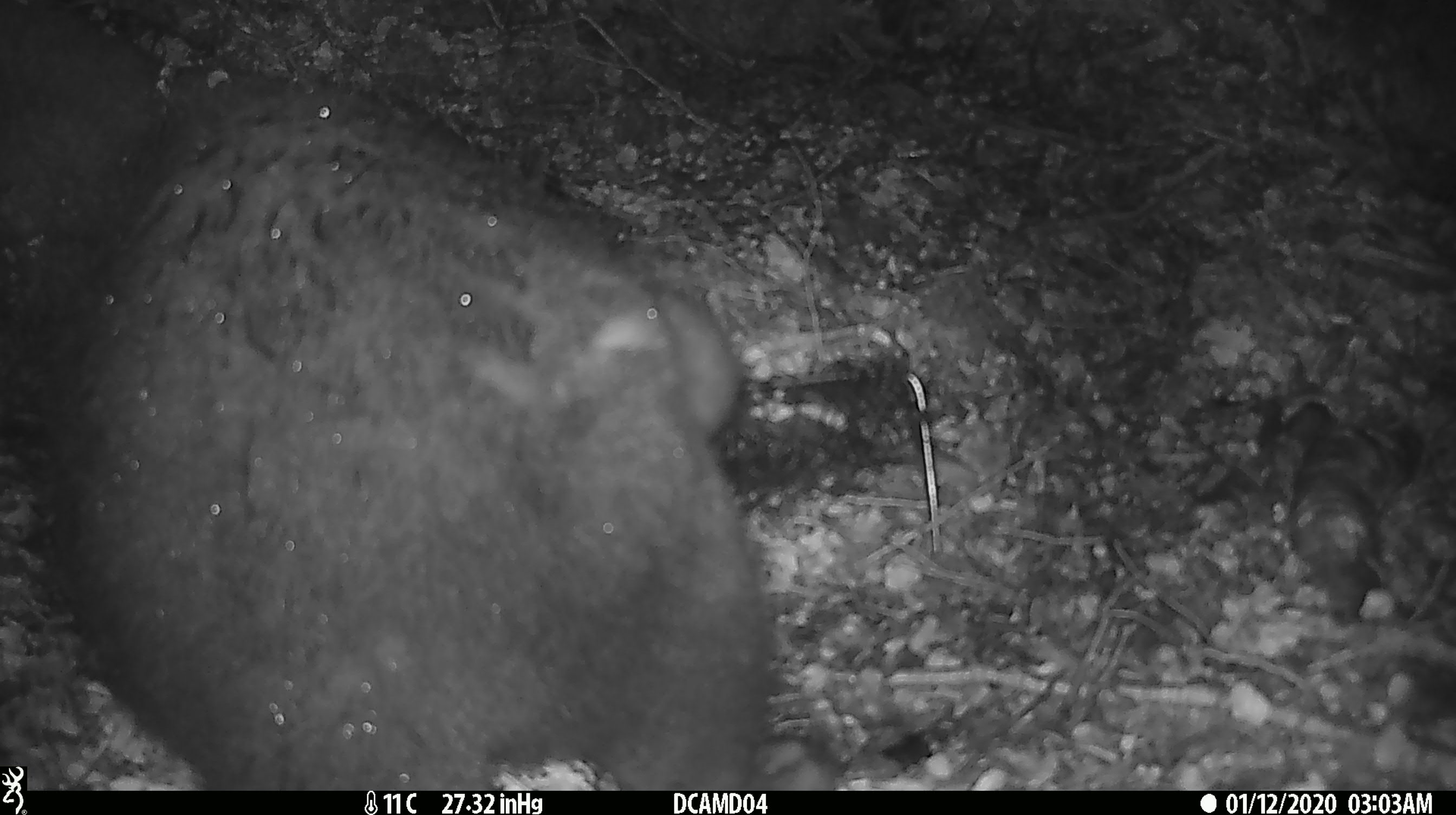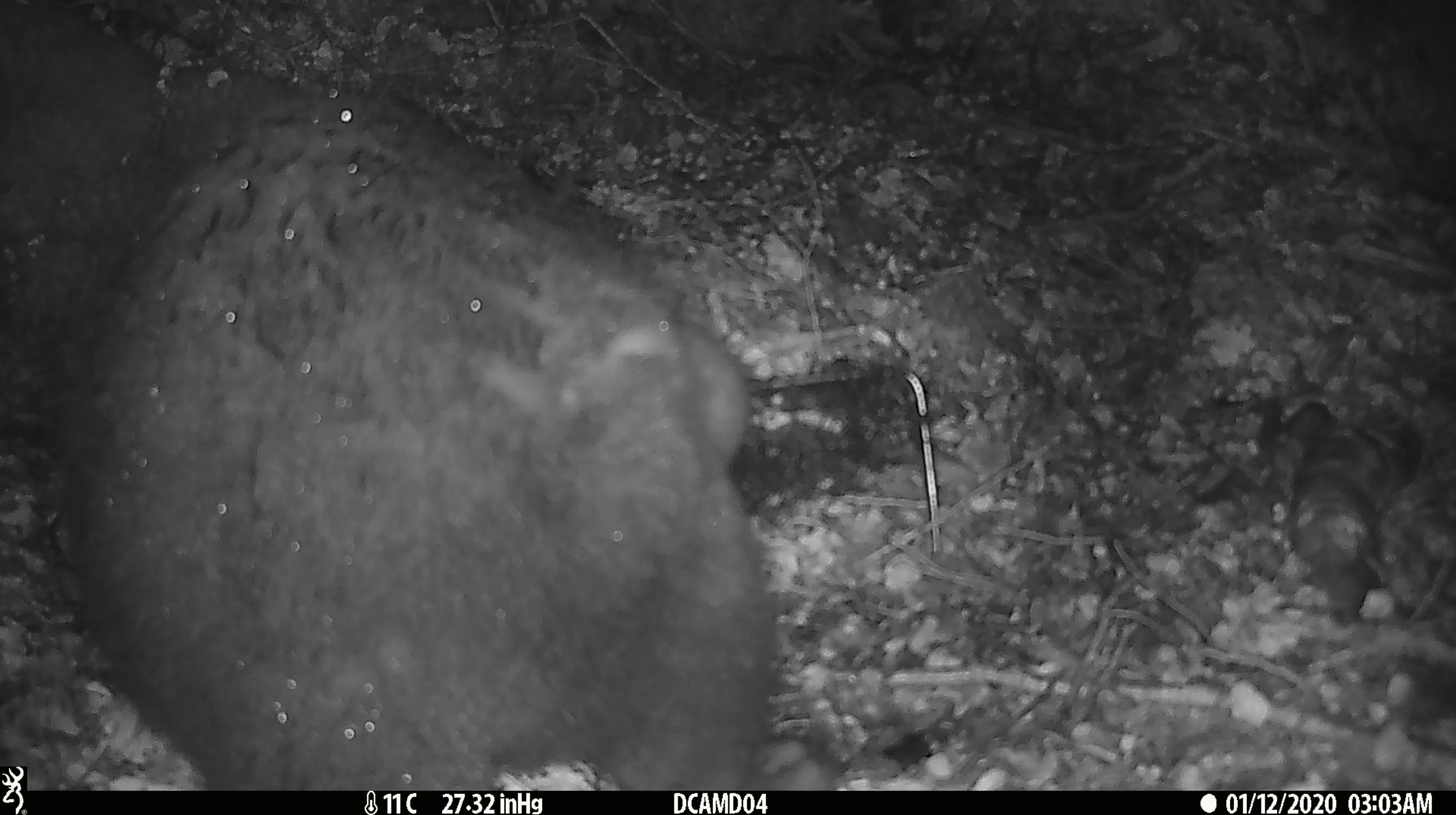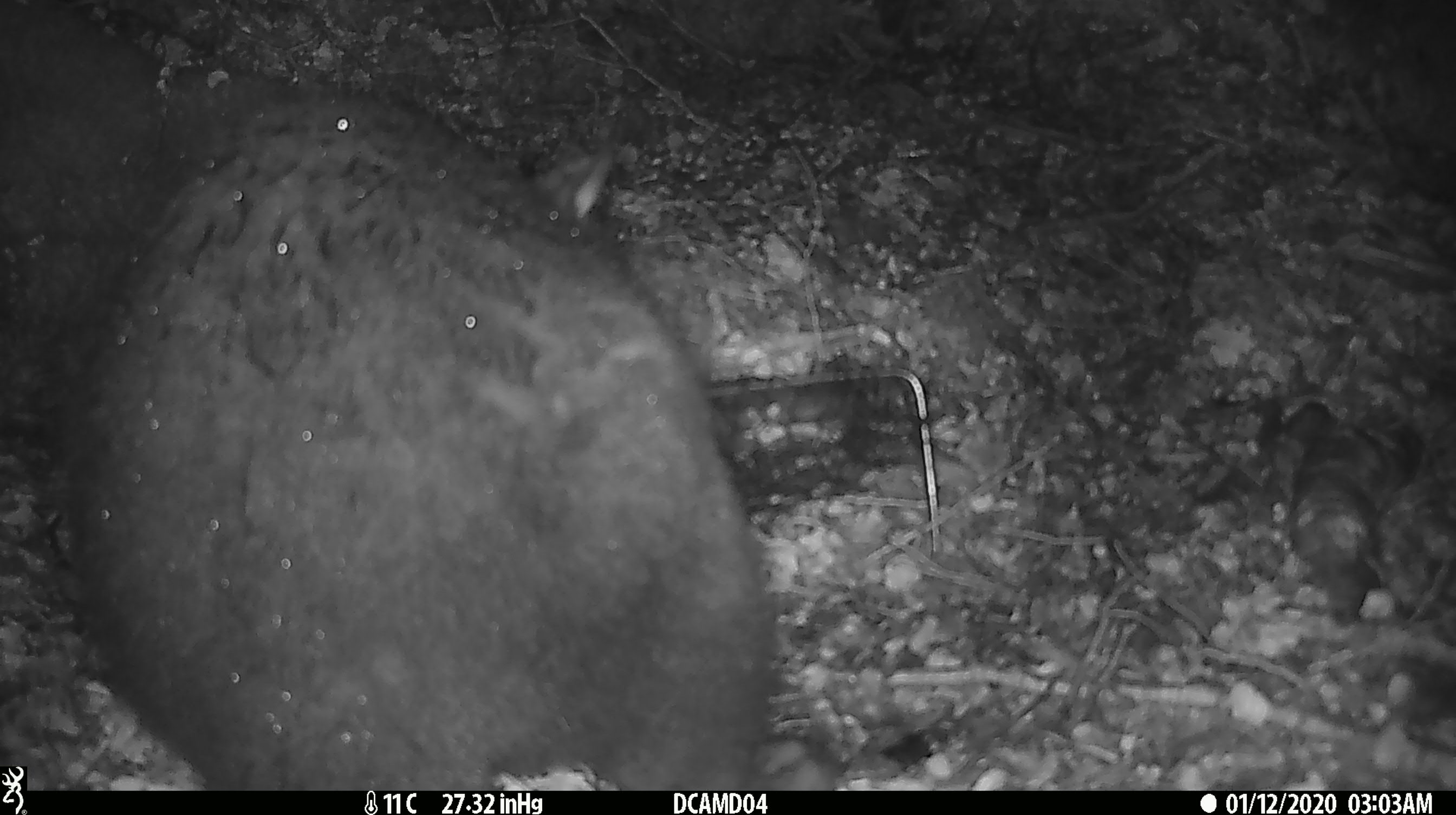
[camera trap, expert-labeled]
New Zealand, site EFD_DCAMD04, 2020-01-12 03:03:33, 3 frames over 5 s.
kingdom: Animalia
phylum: Chordata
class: Mammalia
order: Diprotodontia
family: Phalangeridae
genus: Trichosurus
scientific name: Trichosurus vulpecula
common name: common brushtail possum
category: possum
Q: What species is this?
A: Possum (common brushtail possum) (Trichosurus vulpecula).